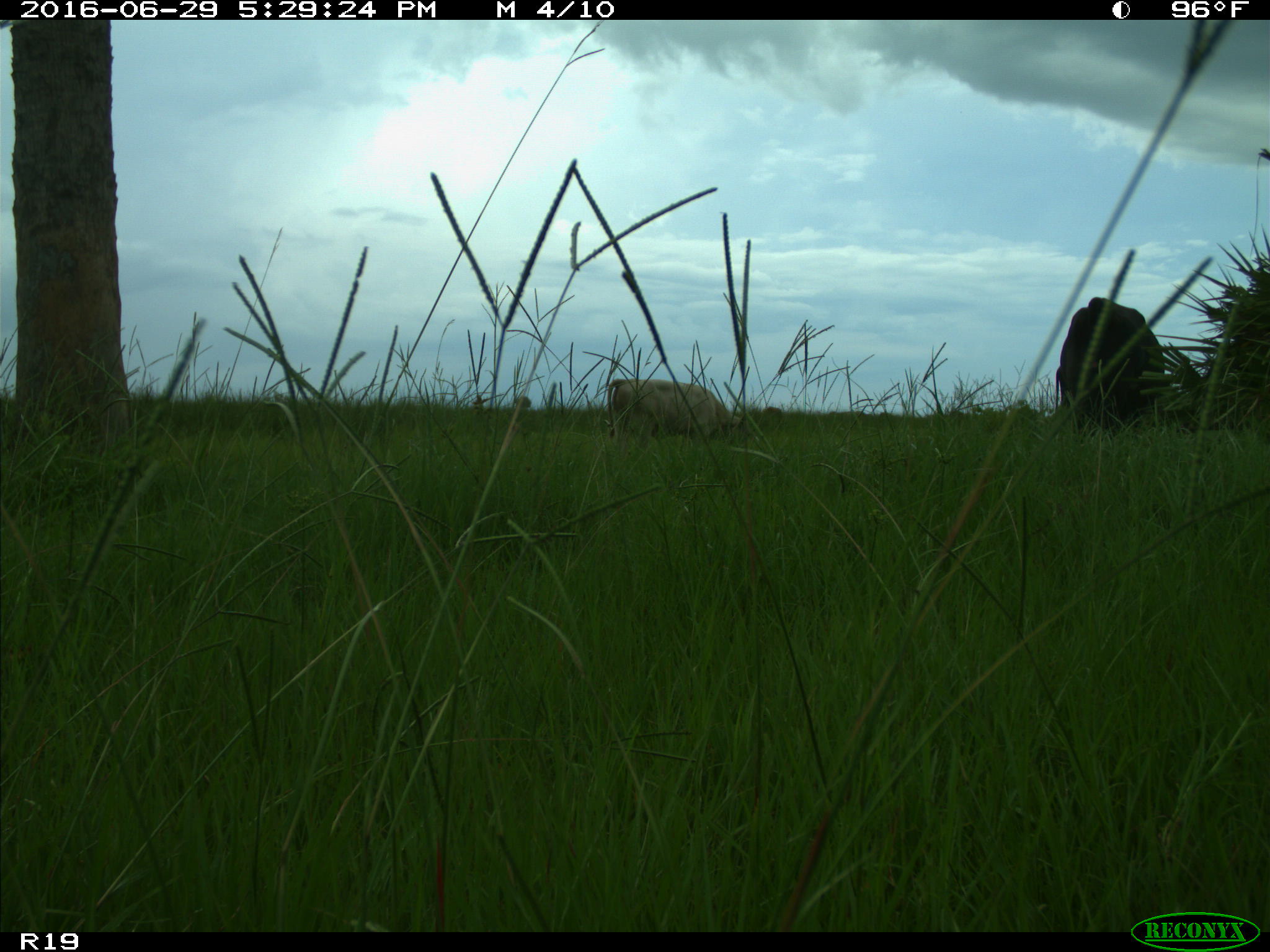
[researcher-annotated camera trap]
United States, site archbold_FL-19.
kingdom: Animalia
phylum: Chordata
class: Mammalia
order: Artiodactyla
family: Bovidae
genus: Bos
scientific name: Bos taurus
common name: domestic cow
Bos taurus (domestic cow).